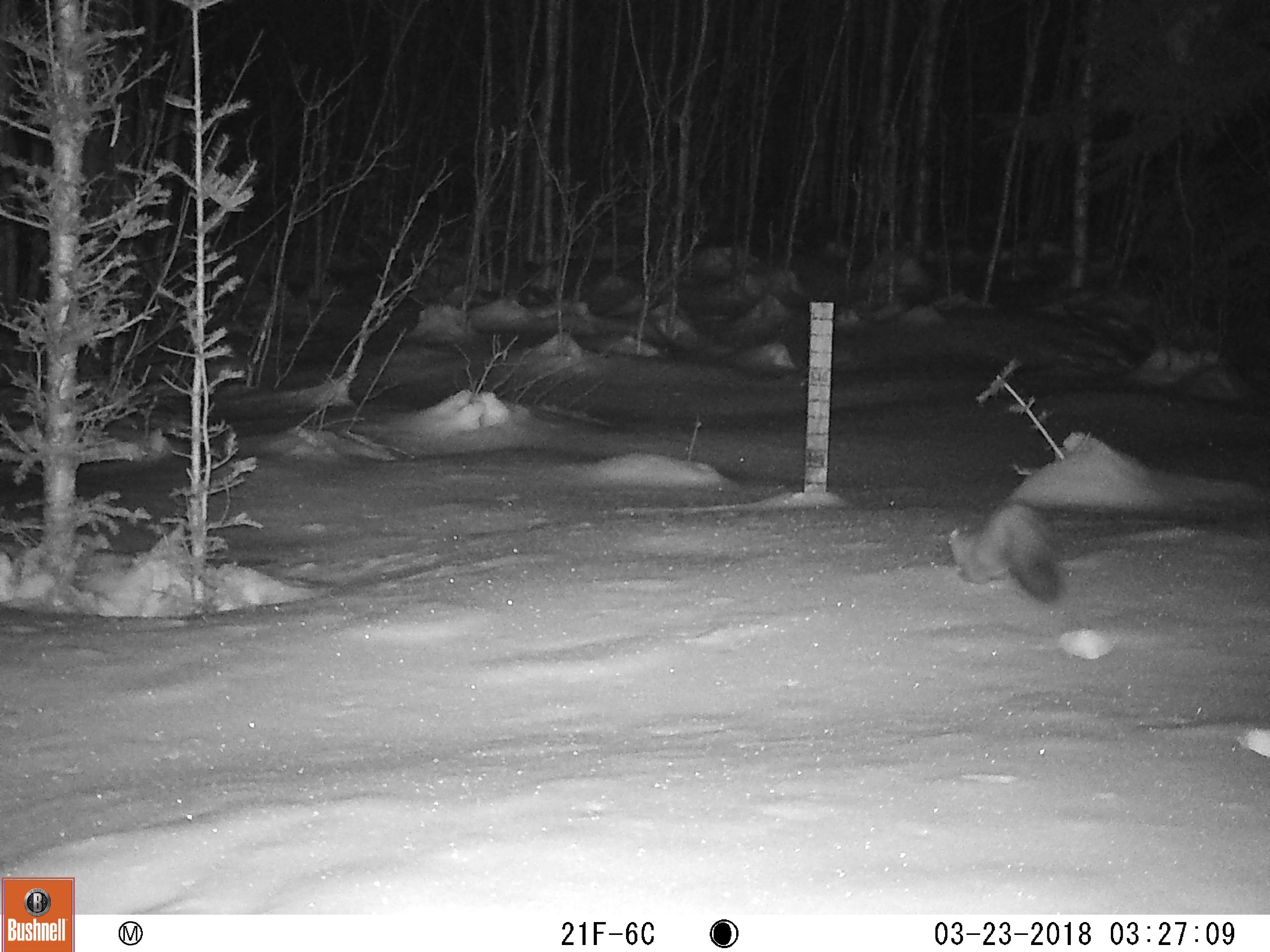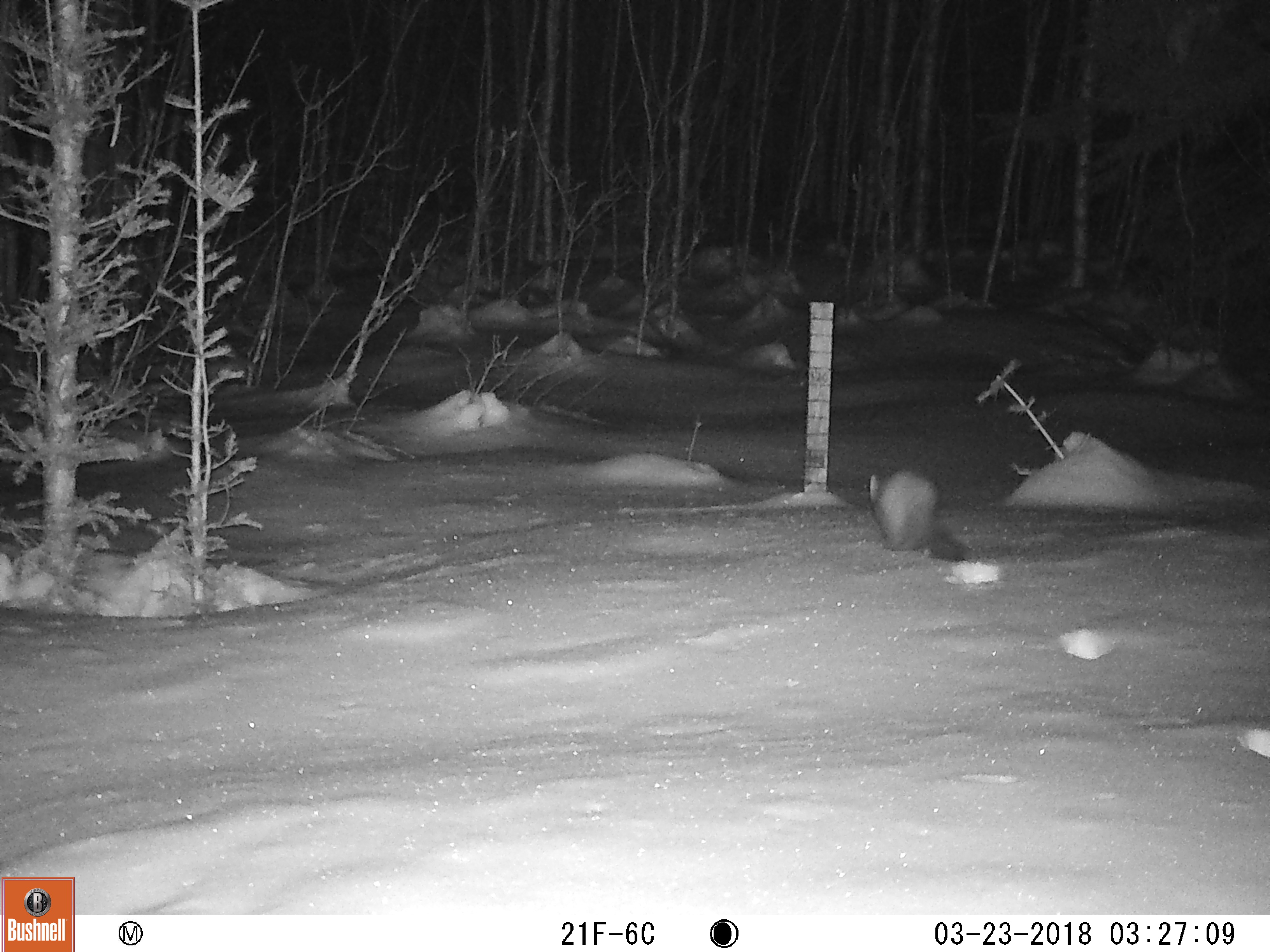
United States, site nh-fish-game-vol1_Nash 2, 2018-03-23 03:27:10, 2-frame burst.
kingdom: Animalia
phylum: Chordata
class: Mammalia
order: Carnivora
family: Mustelidae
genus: Martes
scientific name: Martes americana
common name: american marten